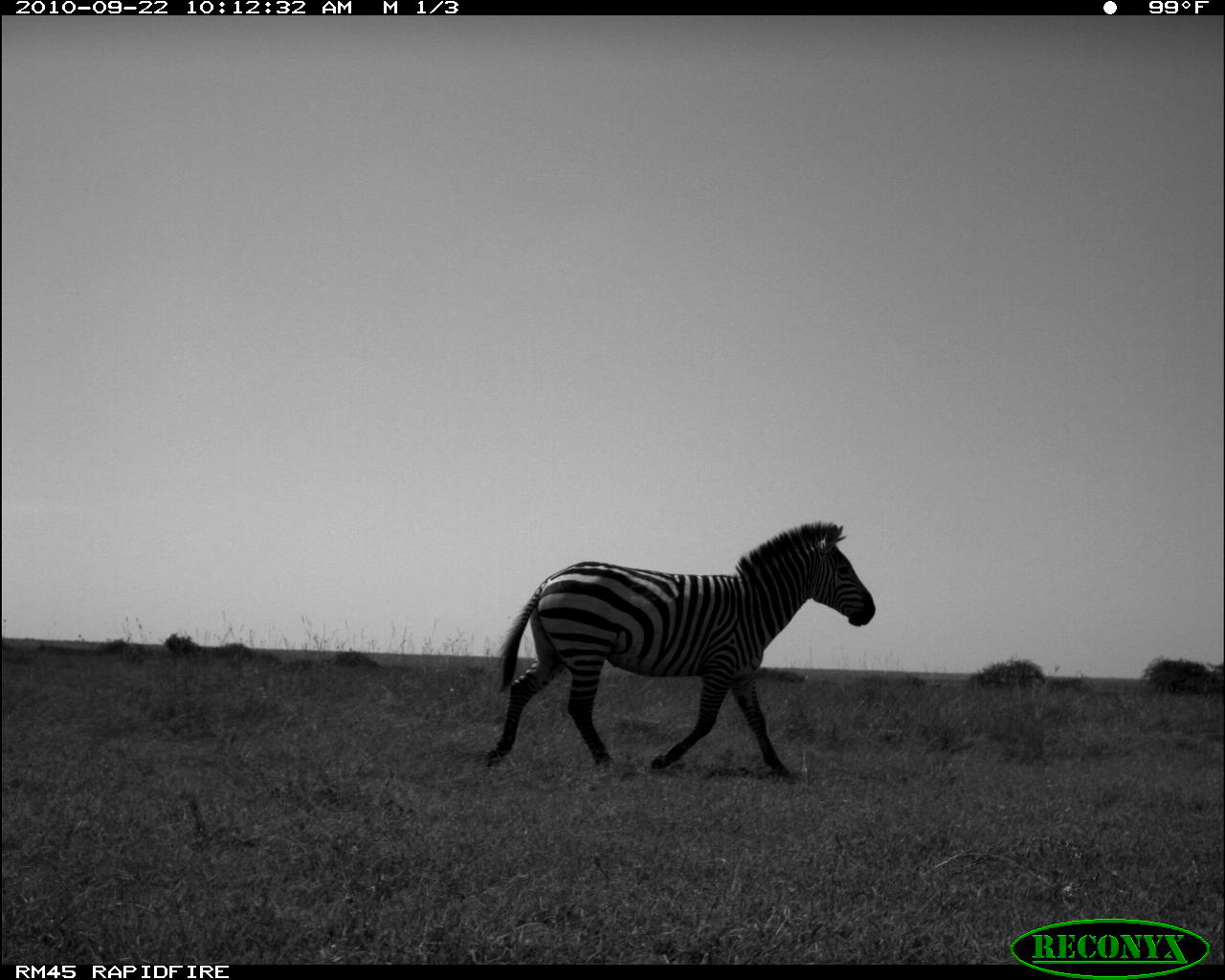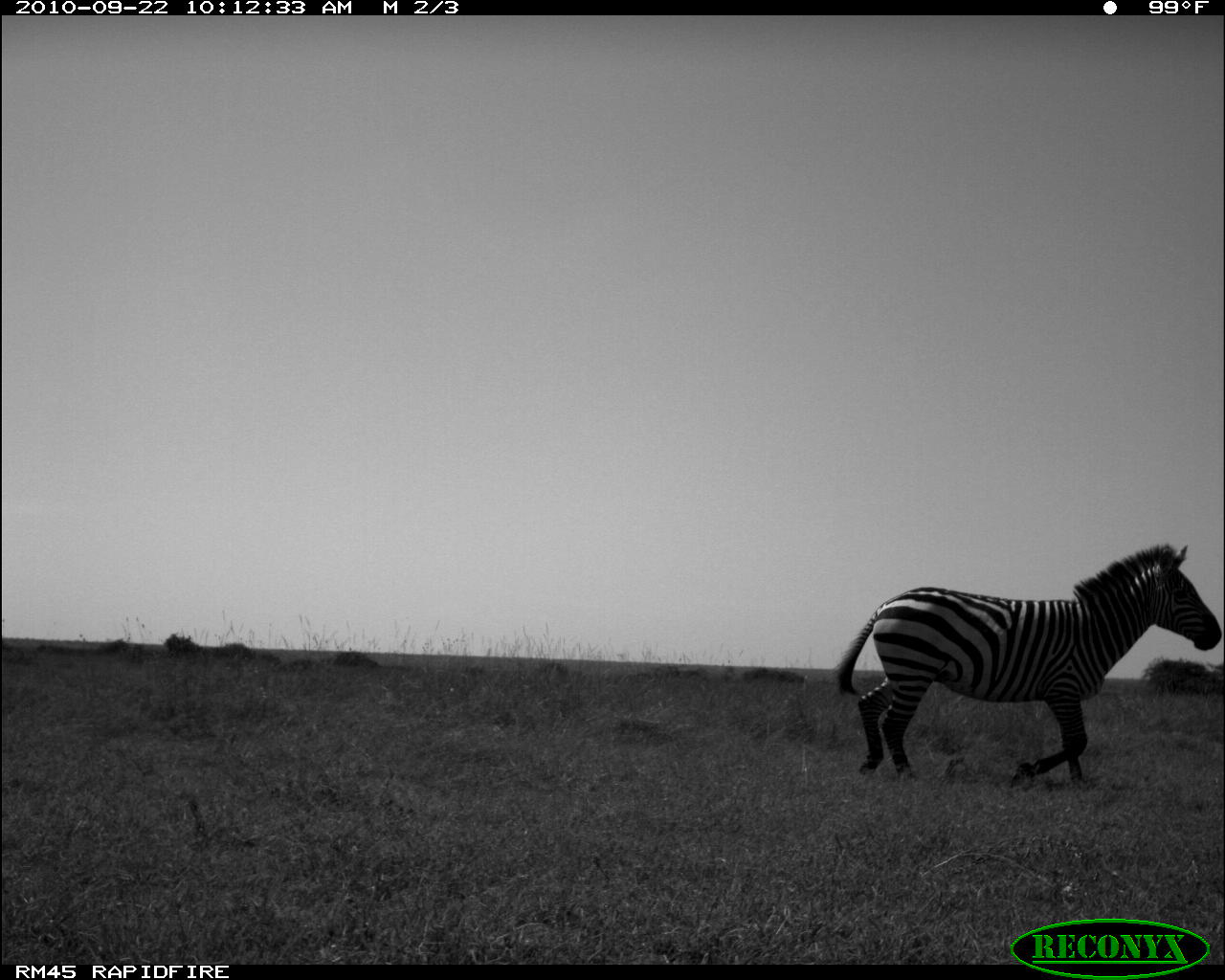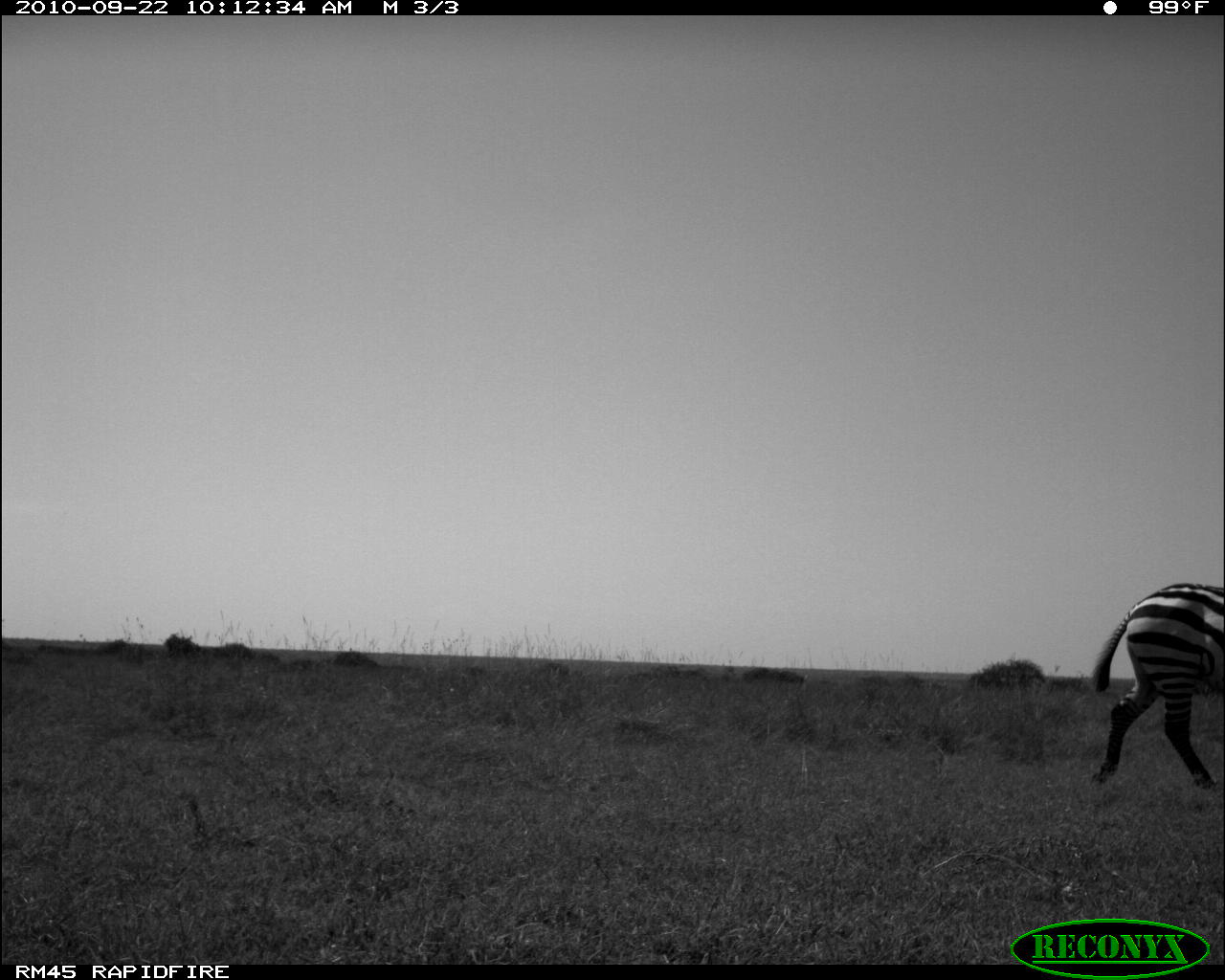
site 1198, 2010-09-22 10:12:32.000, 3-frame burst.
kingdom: Animalia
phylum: Chordata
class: Mammalia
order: Perissodactyla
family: Equidae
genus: Equus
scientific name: Equus quagga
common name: plains zebra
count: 1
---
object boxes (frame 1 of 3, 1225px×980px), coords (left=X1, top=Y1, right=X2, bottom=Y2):
equus quagga: (left=484, top=520, right=875, bottom=779)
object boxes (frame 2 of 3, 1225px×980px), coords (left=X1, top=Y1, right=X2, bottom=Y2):
equus quagga: (left=834, top=543, right=1222, bottom=785)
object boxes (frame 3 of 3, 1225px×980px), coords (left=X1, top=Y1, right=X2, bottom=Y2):
equus quagga: (left=1088, top=578, right=1225, bottom=793)